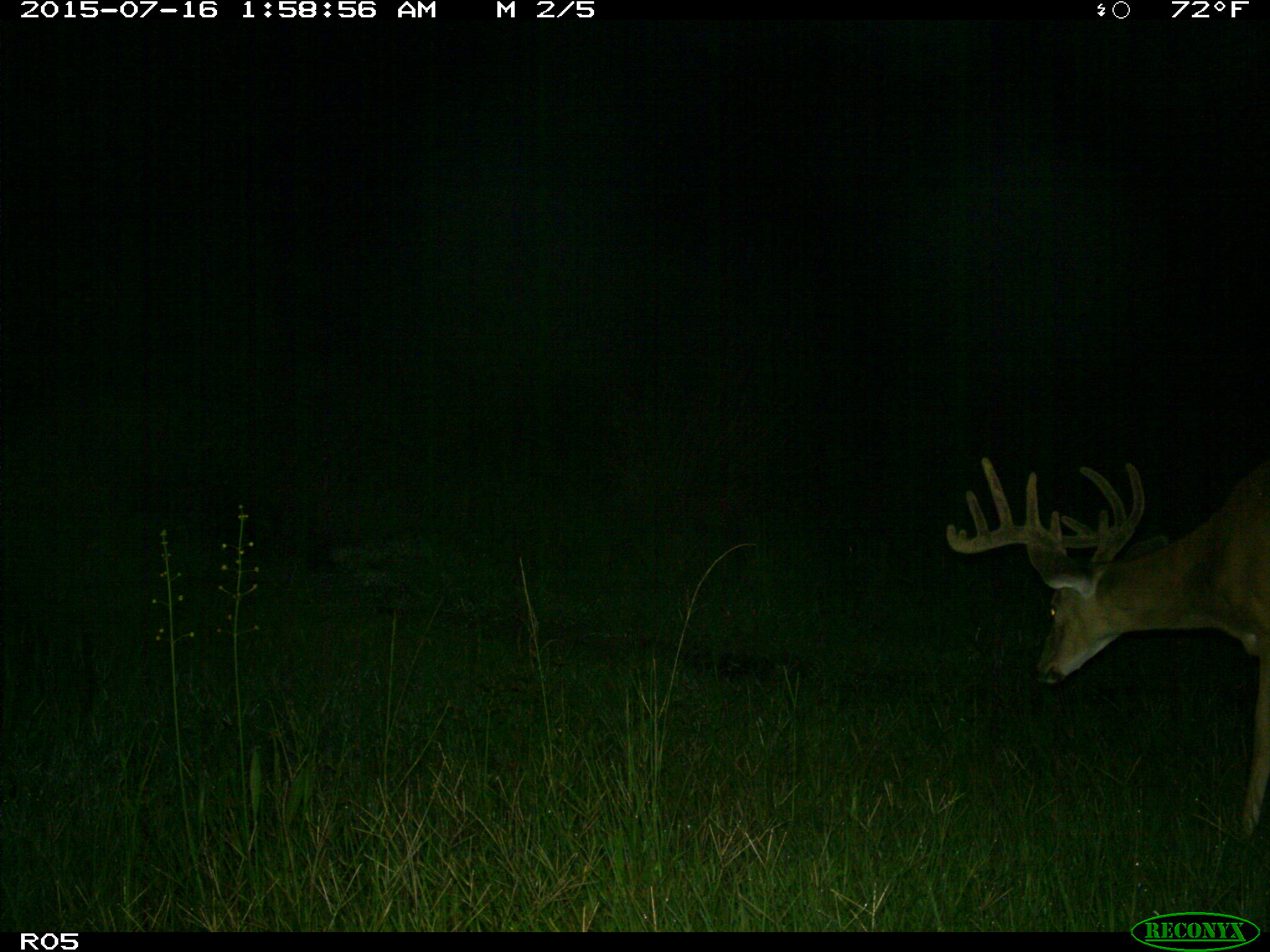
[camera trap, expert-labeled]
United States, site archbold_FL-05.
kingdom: Animalia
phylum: Chordata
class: Mammalia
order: Artiodactyla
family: Cervidae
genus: Odocoileus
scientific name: Odocoileus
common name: deer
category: unidentified deer